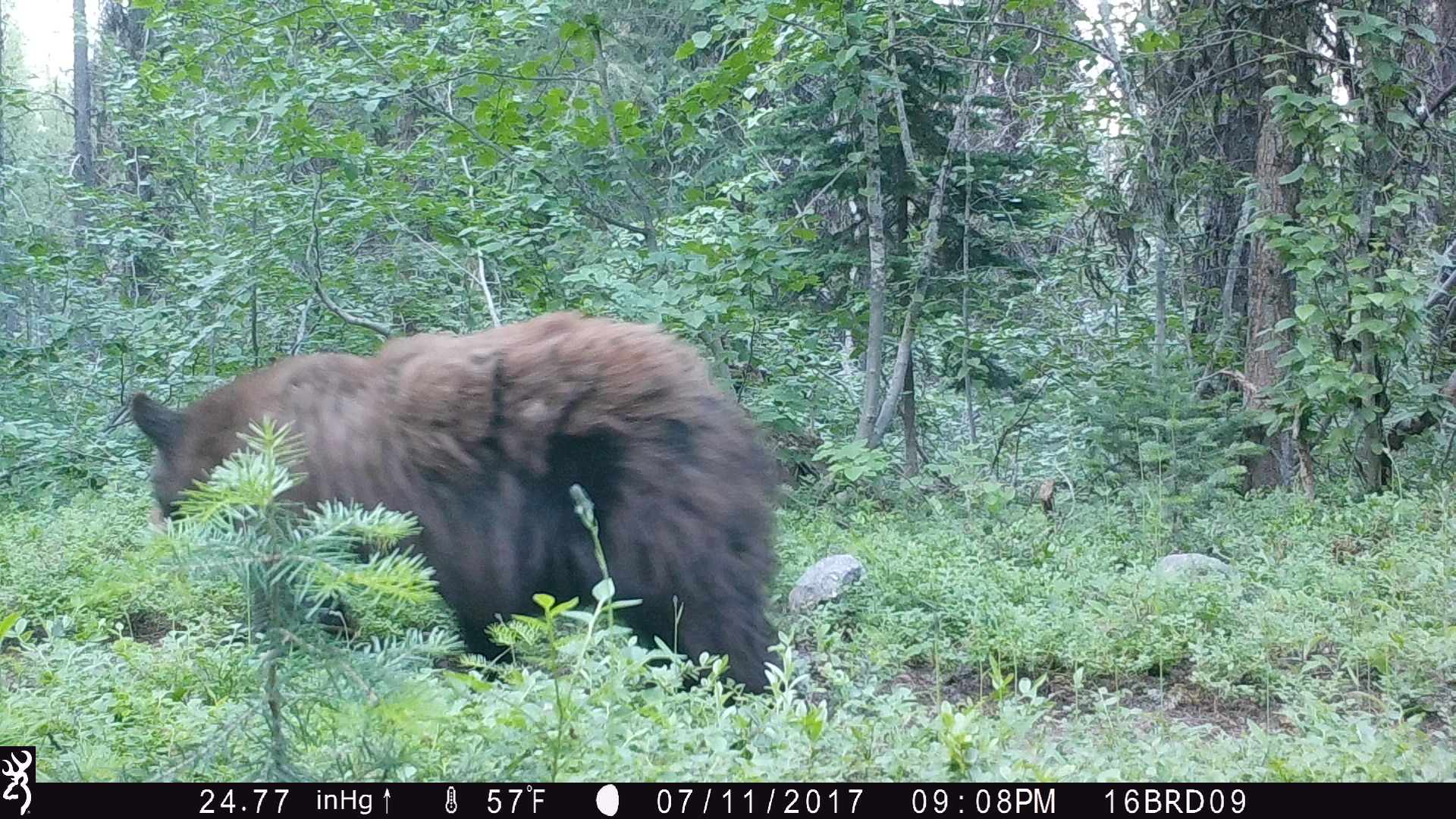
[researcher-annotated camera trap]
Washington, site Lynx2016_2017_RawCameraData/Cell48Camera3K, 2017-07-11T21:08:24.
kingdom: Animalia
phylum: Chordata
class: Mammalia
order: Carnivora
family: Ursidae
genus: Ursus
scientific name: Ursus americanus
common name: american black bear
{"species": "Ursus americanus (american black bear)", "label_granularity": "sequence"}